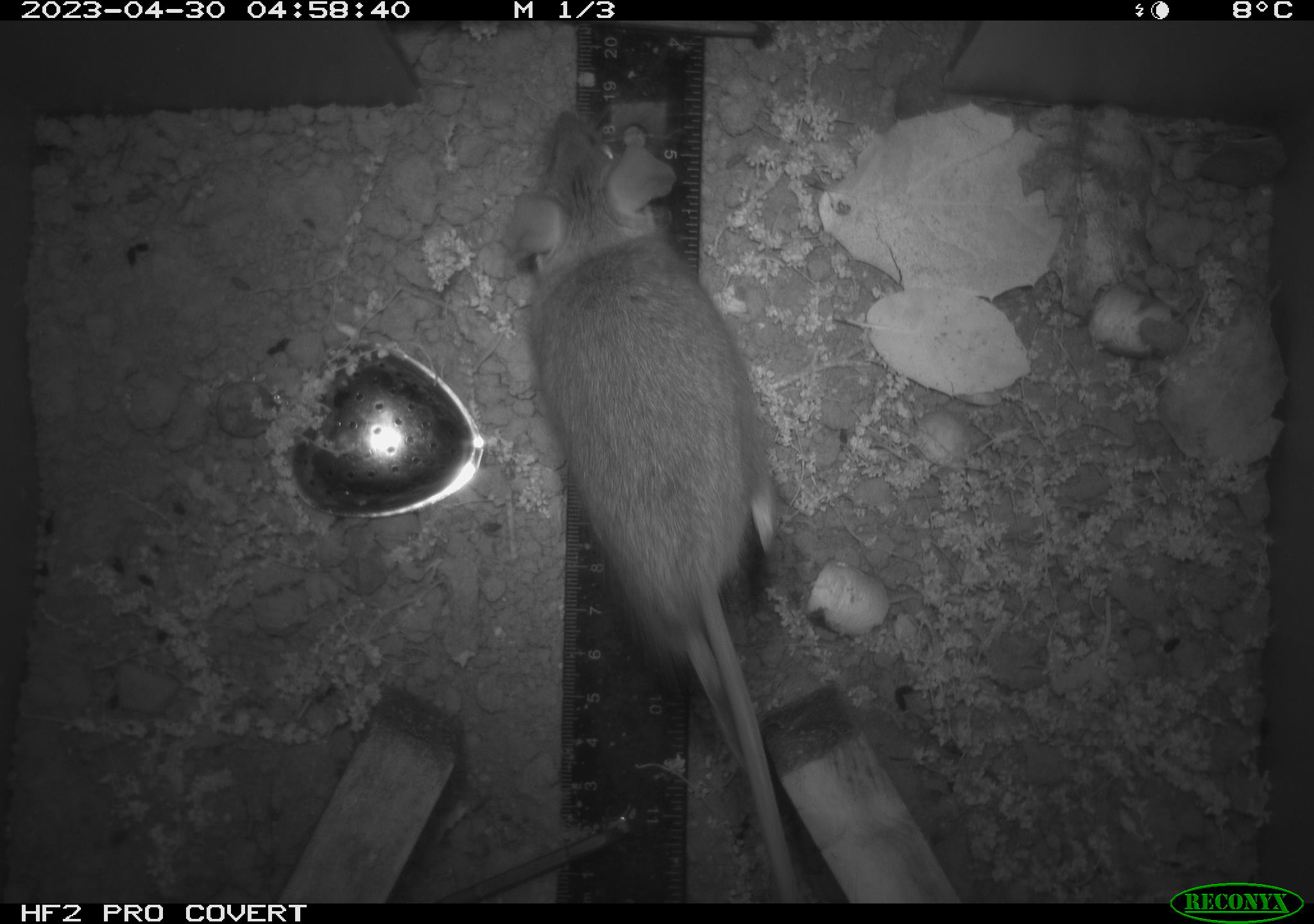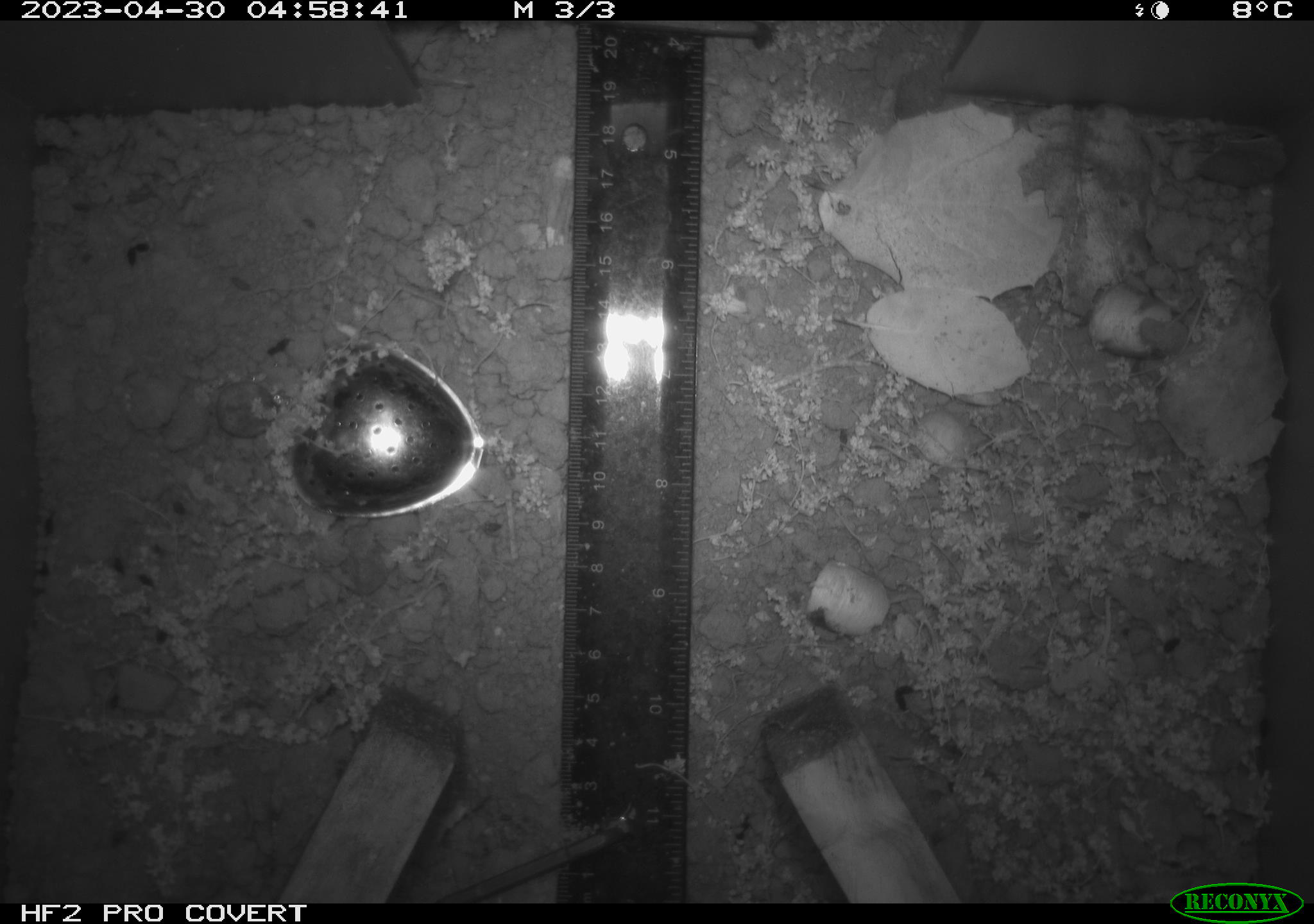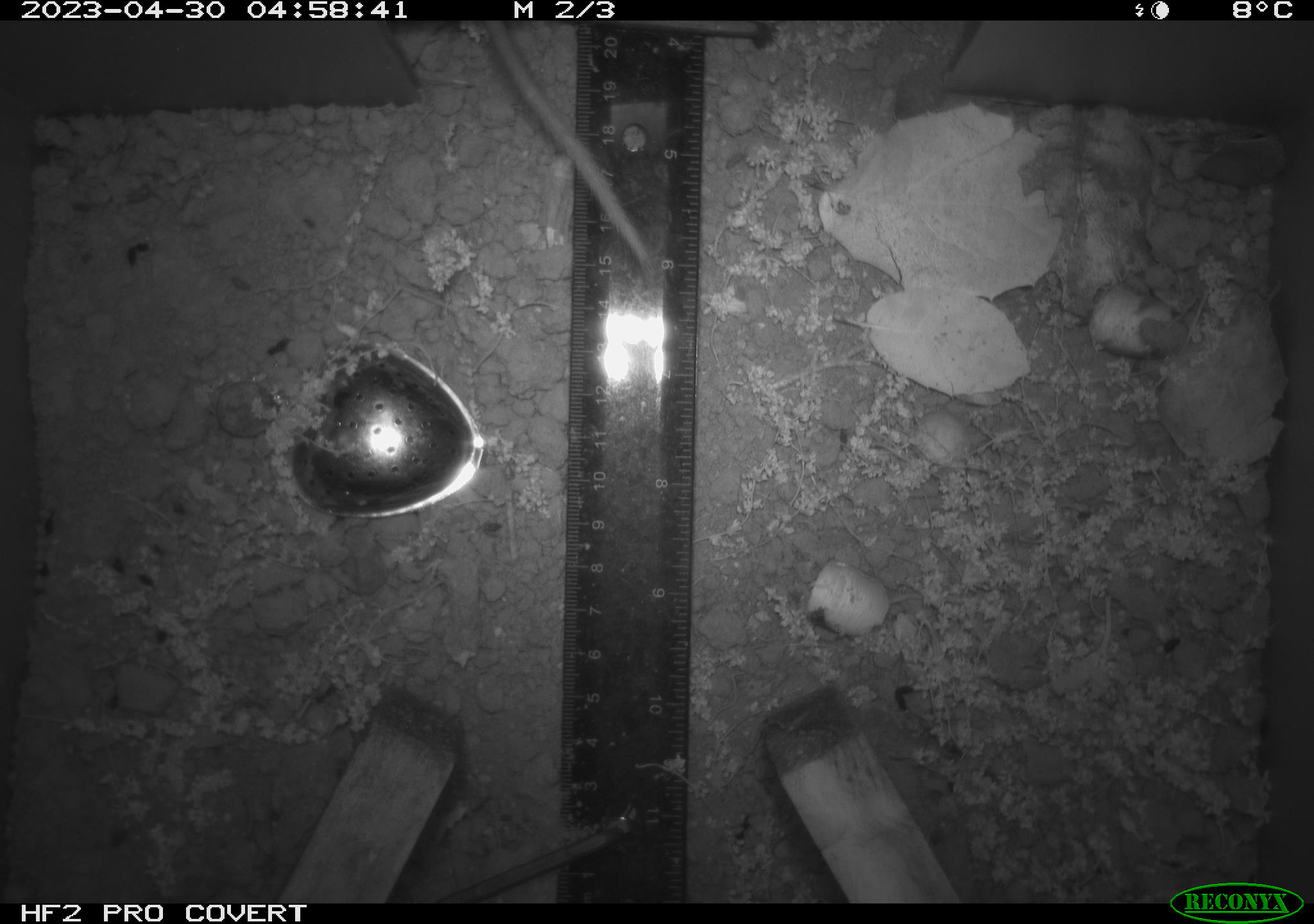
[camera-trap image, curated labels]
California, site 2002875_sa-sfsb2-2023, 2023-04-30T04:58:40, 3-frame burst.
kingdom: Animalia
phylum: Chordata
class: Mammalia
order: Rodentia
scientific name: Rodentia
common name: mouse species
Mouse species (Rodentia).